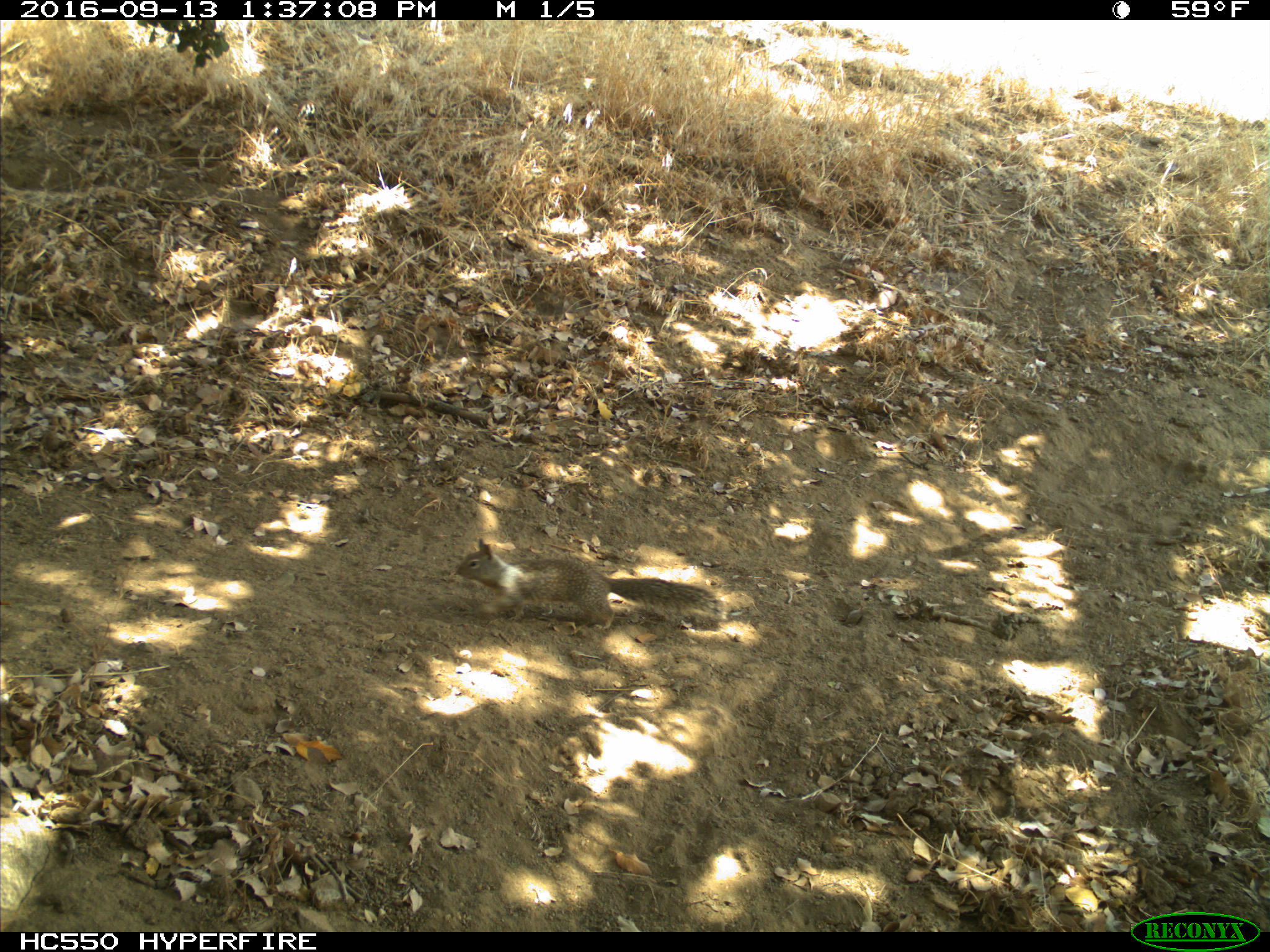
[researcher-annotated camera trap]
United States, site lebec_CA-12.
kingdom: Animalia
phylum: Chordata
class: Mammalia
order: Rodentia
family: Sciuridae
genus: Otospermophilus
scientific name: Otospermophilus beecheyi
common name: california ground squirrel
Otospermophilus beecheyi (california ground squirrel).